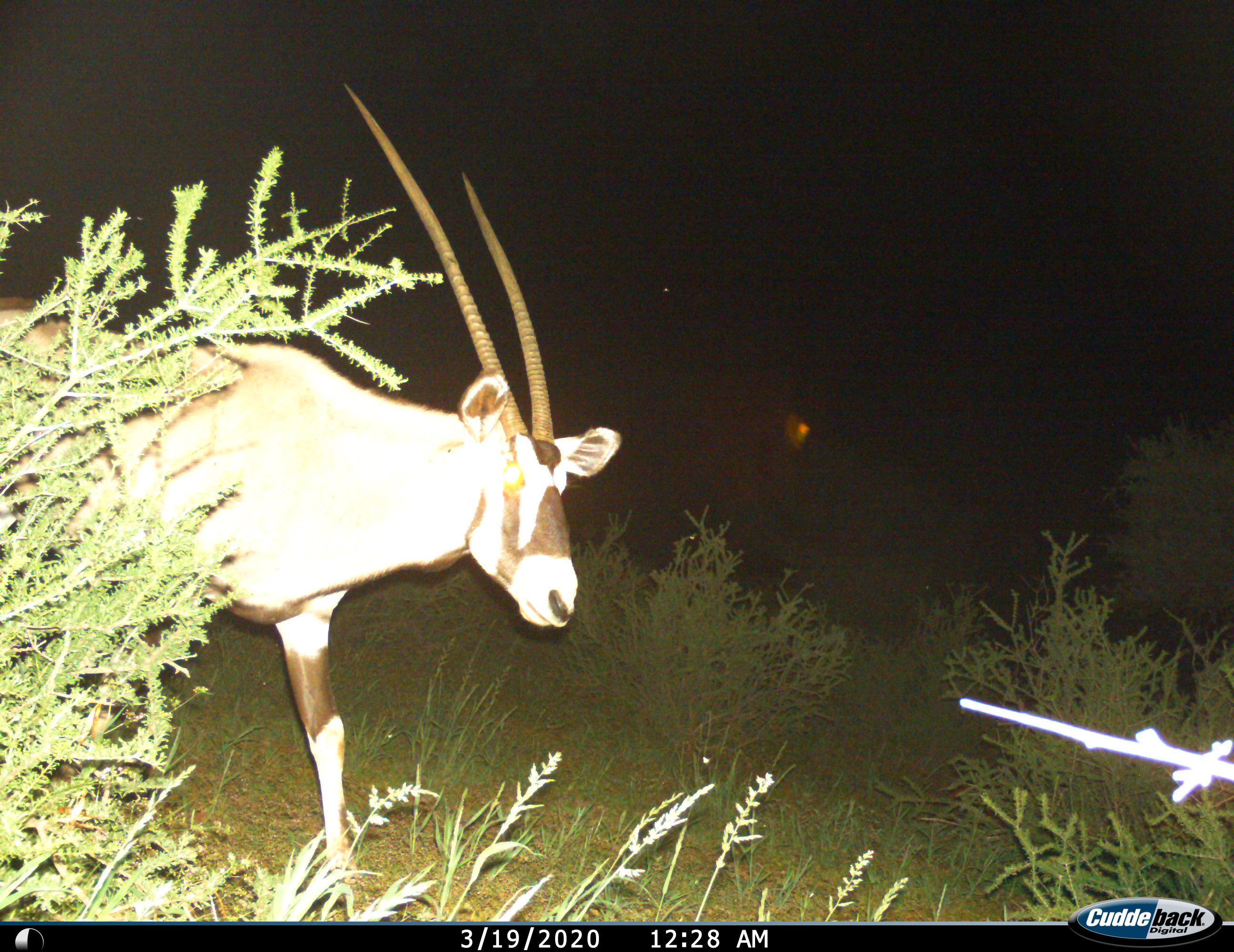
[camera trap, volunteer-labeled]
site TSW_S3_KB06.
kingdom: Animalia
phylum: Chordata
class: Mammalia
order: Artiodactyla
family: Bovidae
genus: Oryx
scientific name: Oryx gazella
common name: gemsbok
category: oryx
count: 1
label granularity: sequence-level